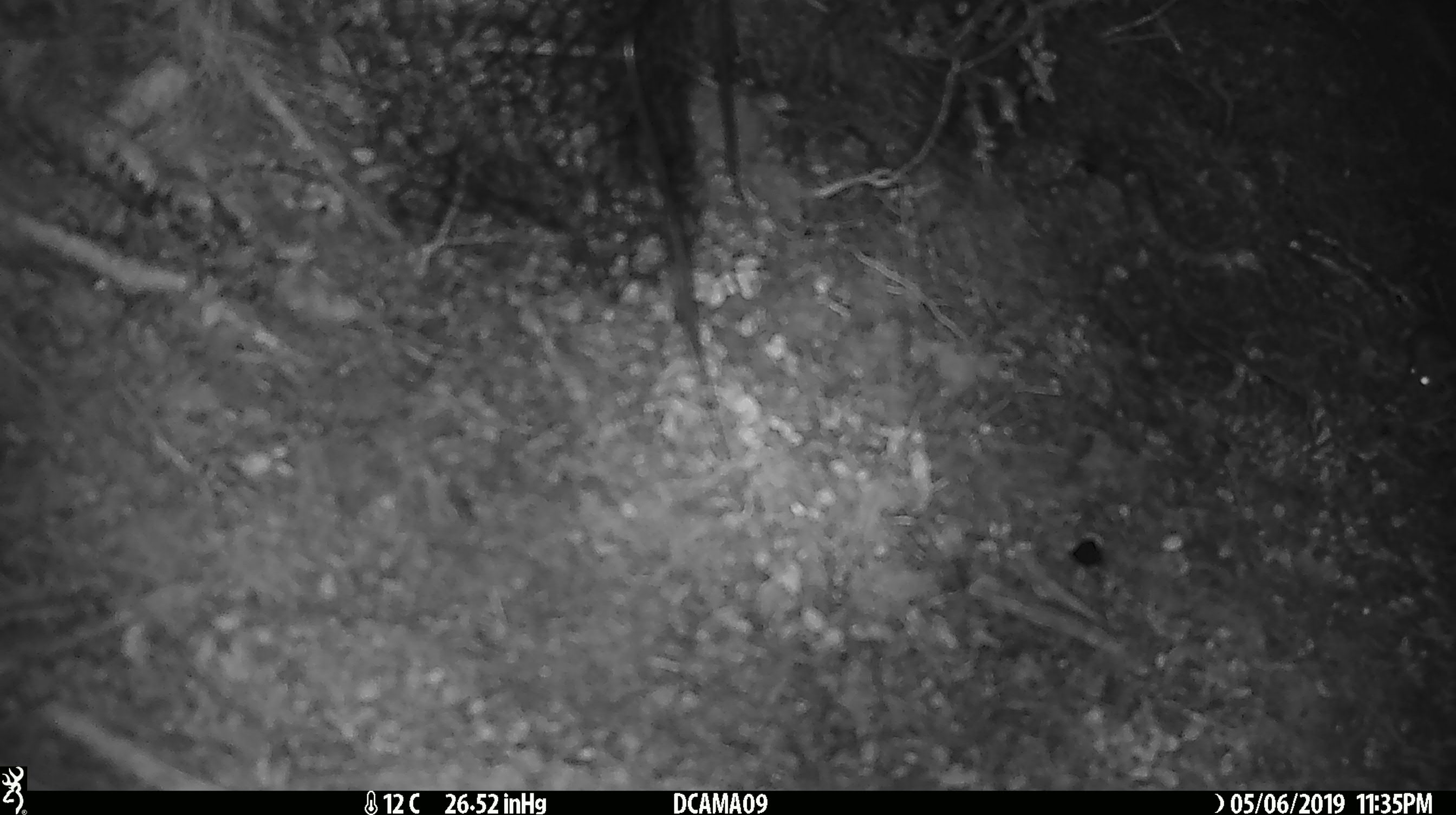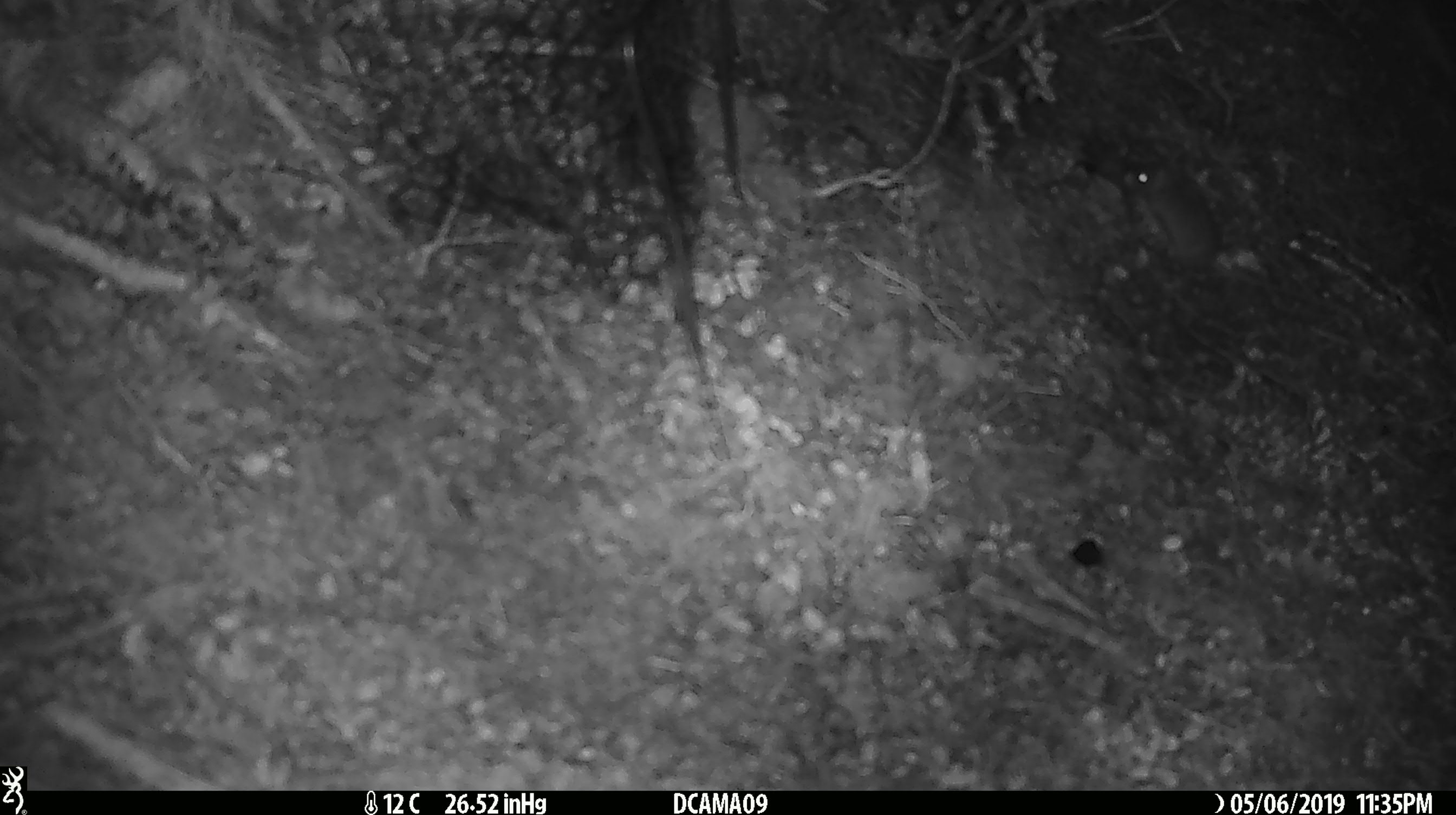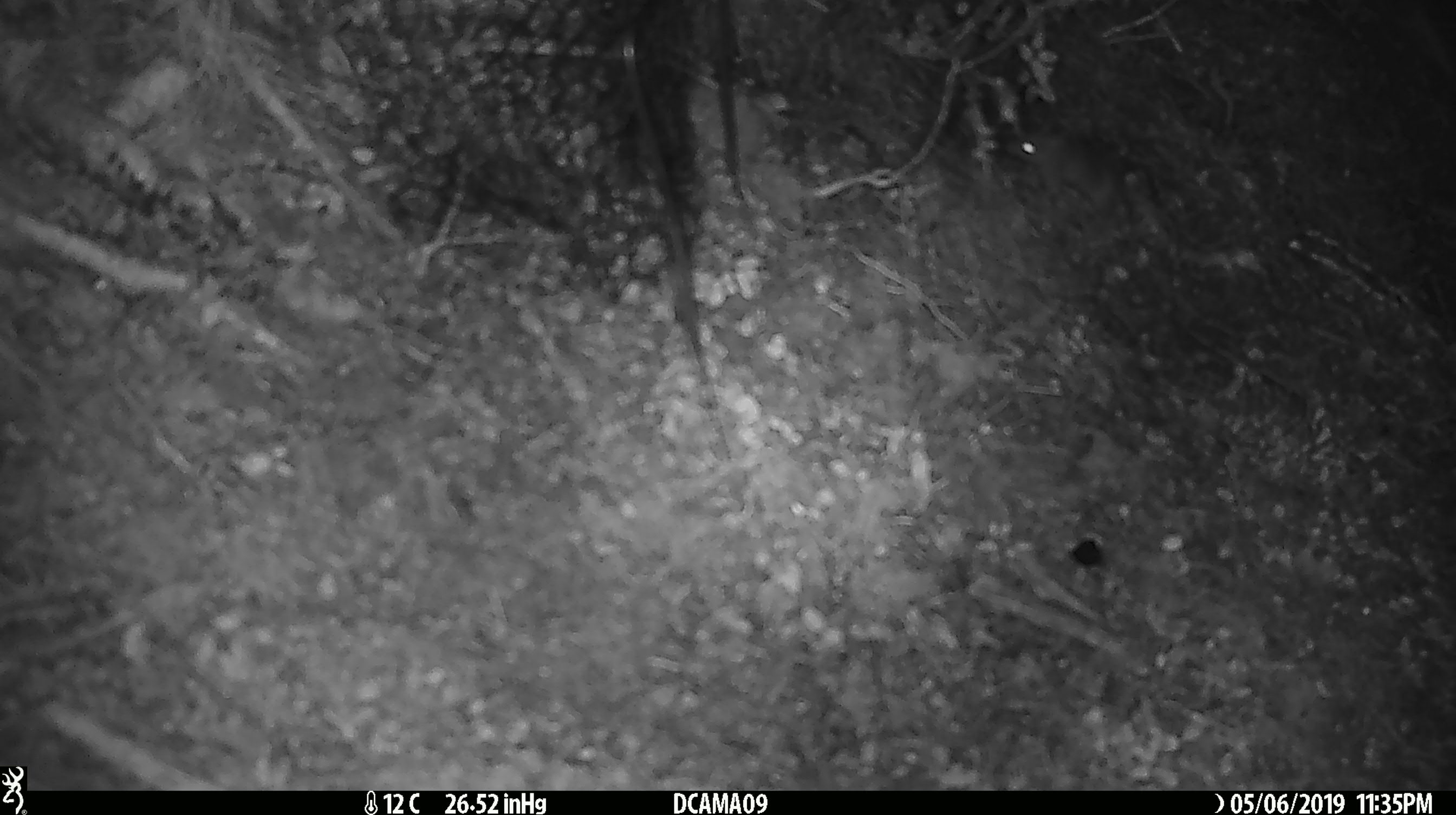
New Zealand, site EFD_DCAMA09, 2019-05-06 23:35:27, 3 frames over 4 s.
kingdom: Animalia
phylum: Chordata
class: Mammalia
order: Rodentia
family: Muridae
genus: Mus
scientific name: Mus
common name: mouse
Mouse (Mus).